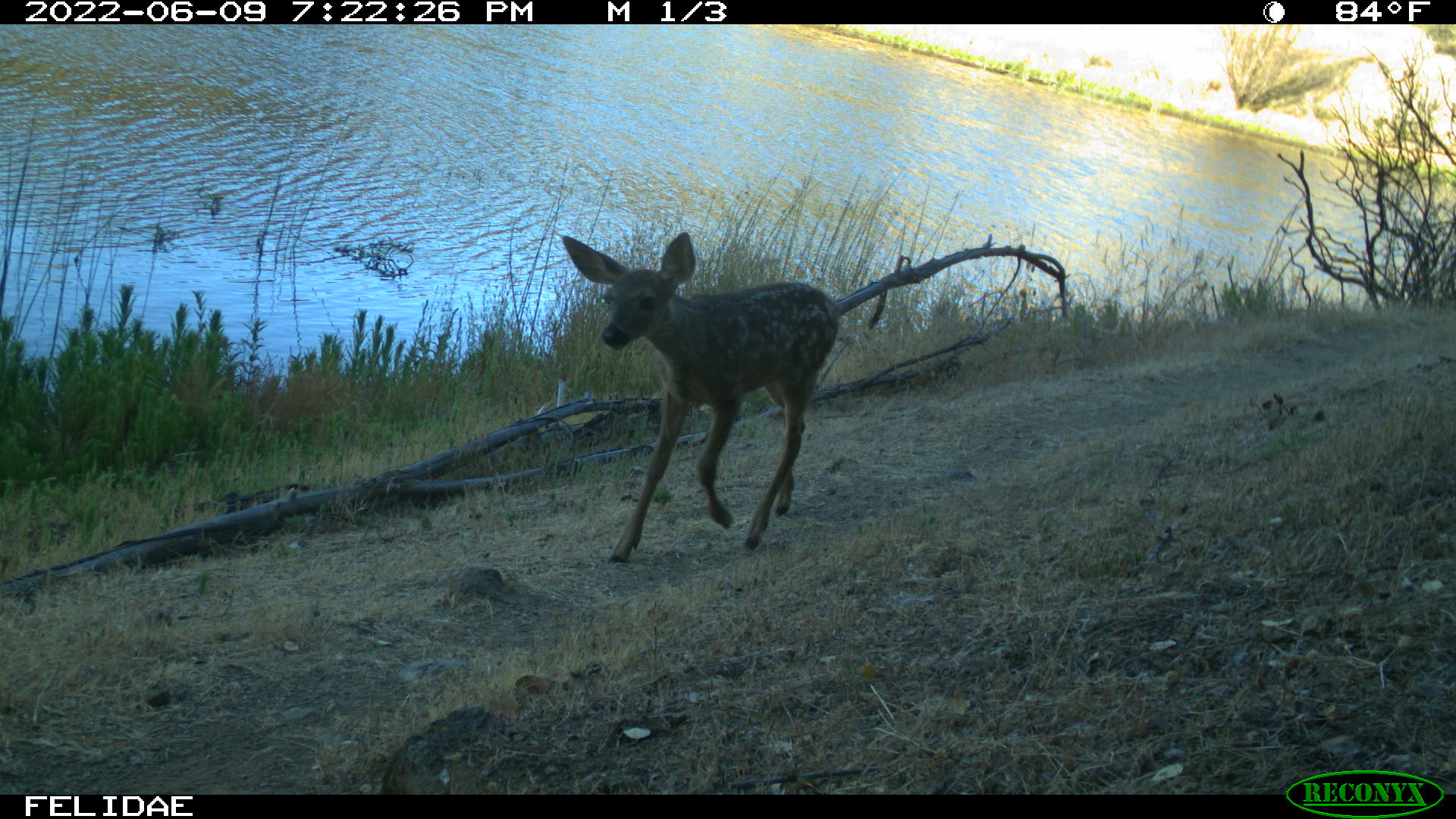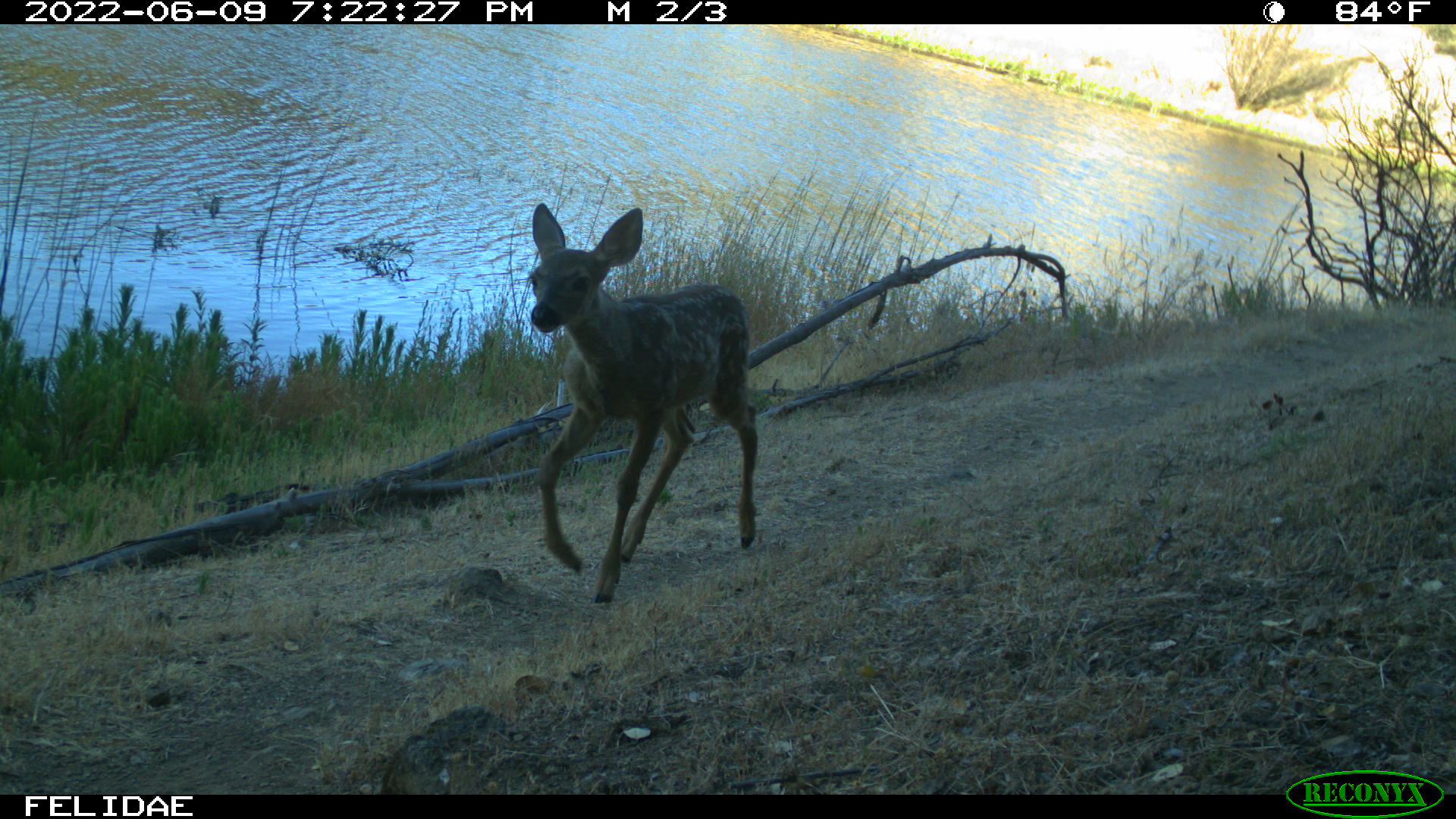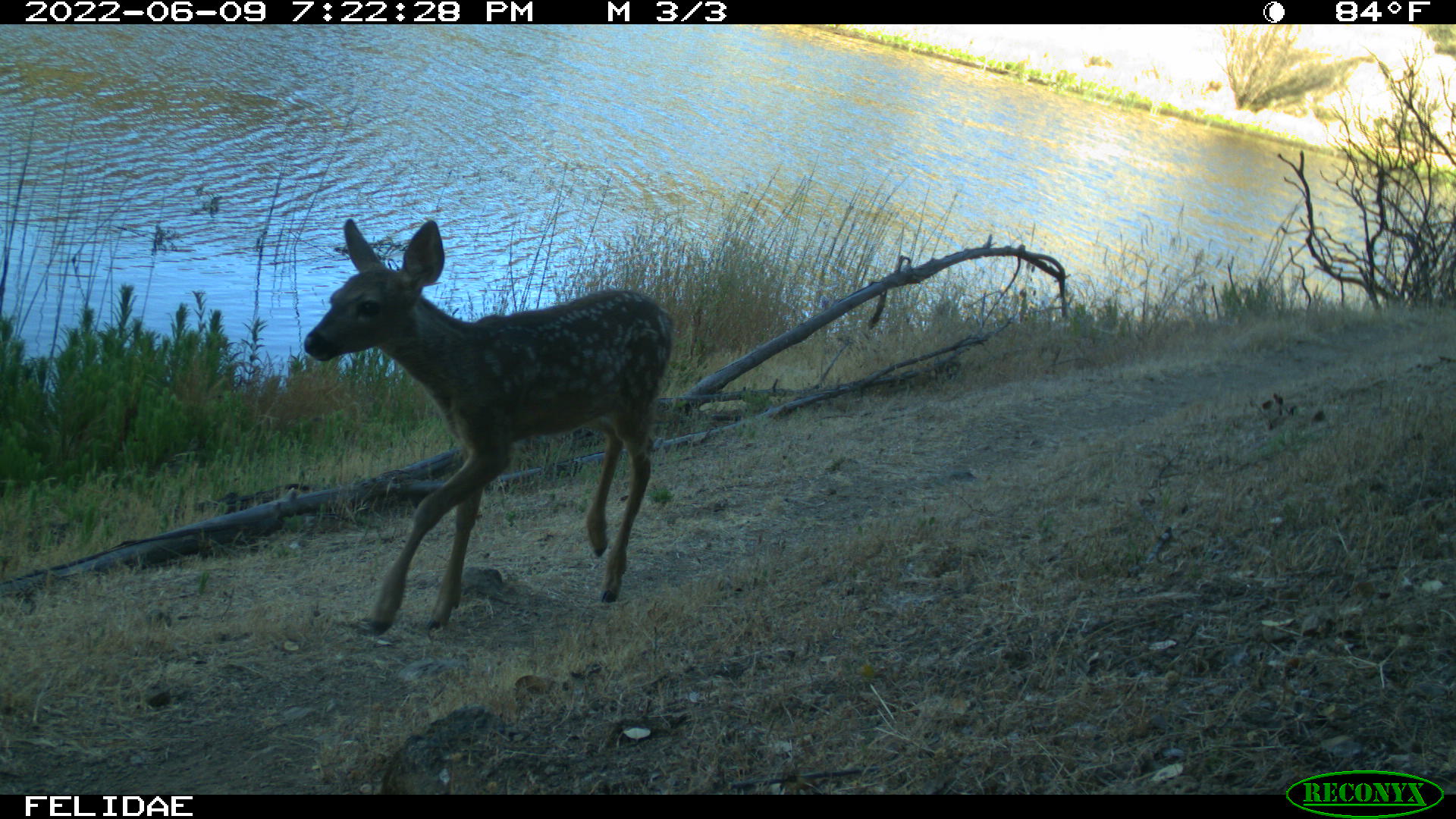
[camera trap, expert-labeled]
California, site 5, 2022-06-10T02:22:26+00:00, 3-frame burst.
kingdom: Animalia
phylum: Chordata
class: Mammalia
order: Artiodactyla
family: Cervidae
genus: Odocoileus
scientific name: Odocoileus hemionus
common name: mule deer